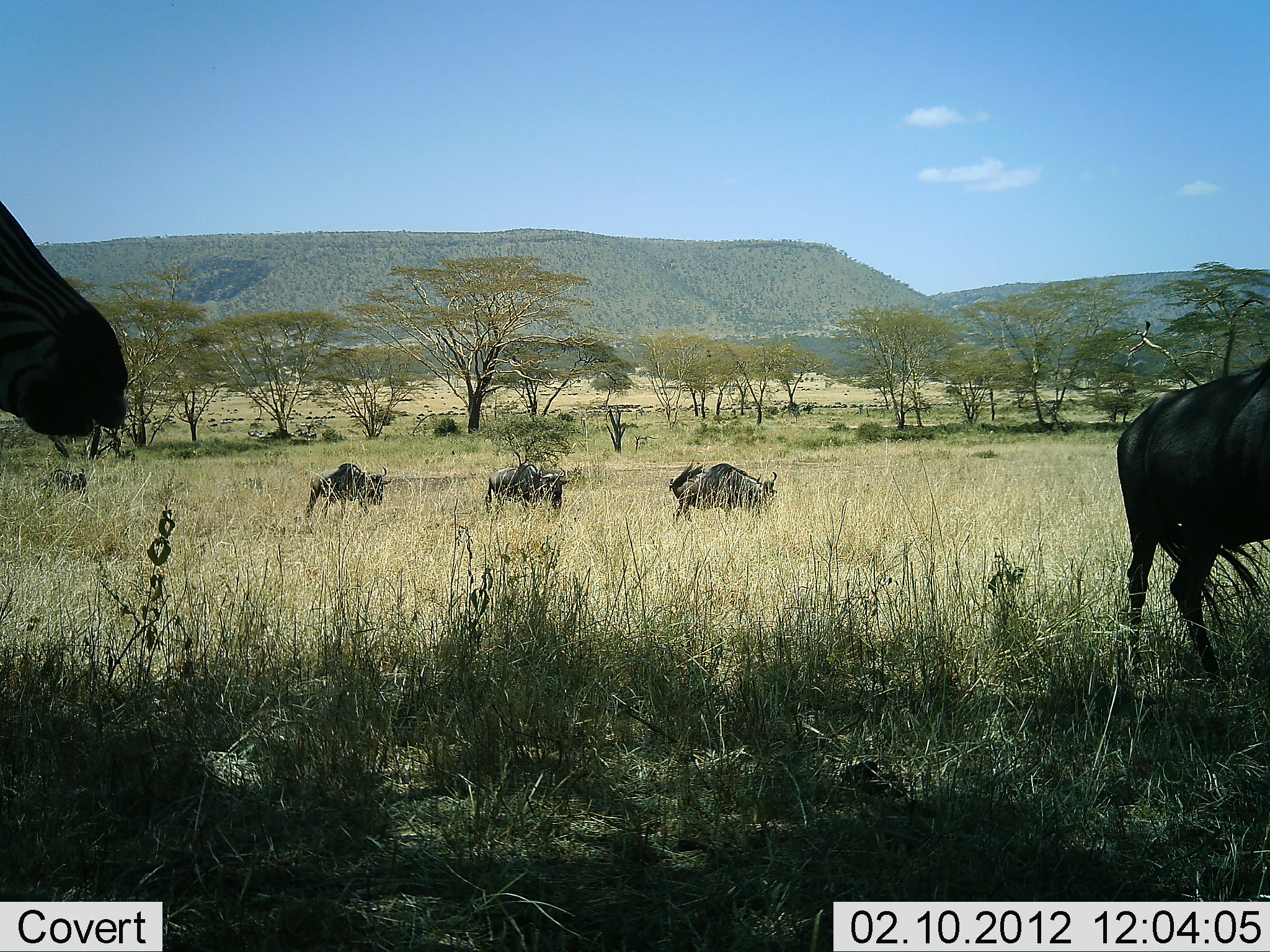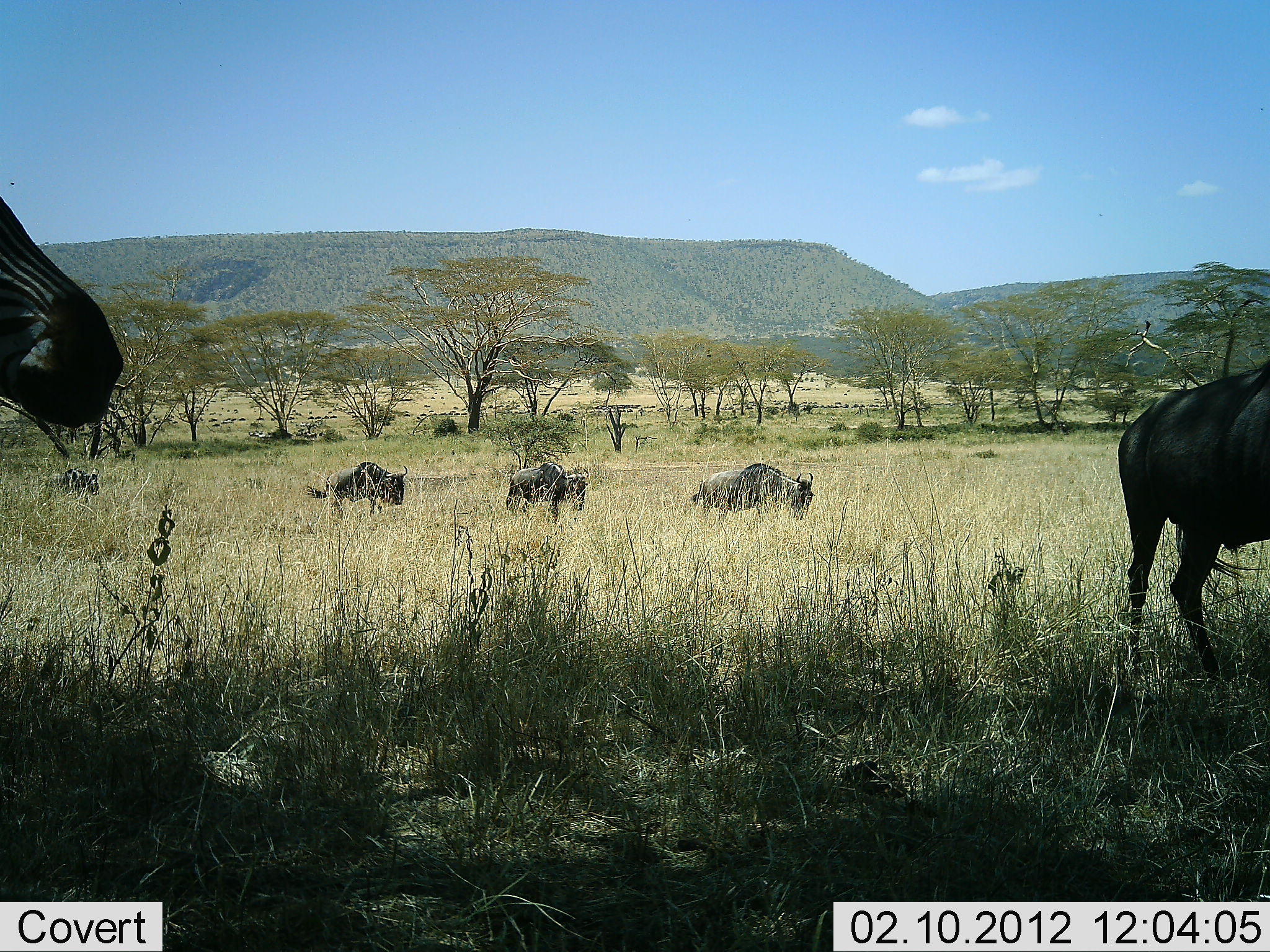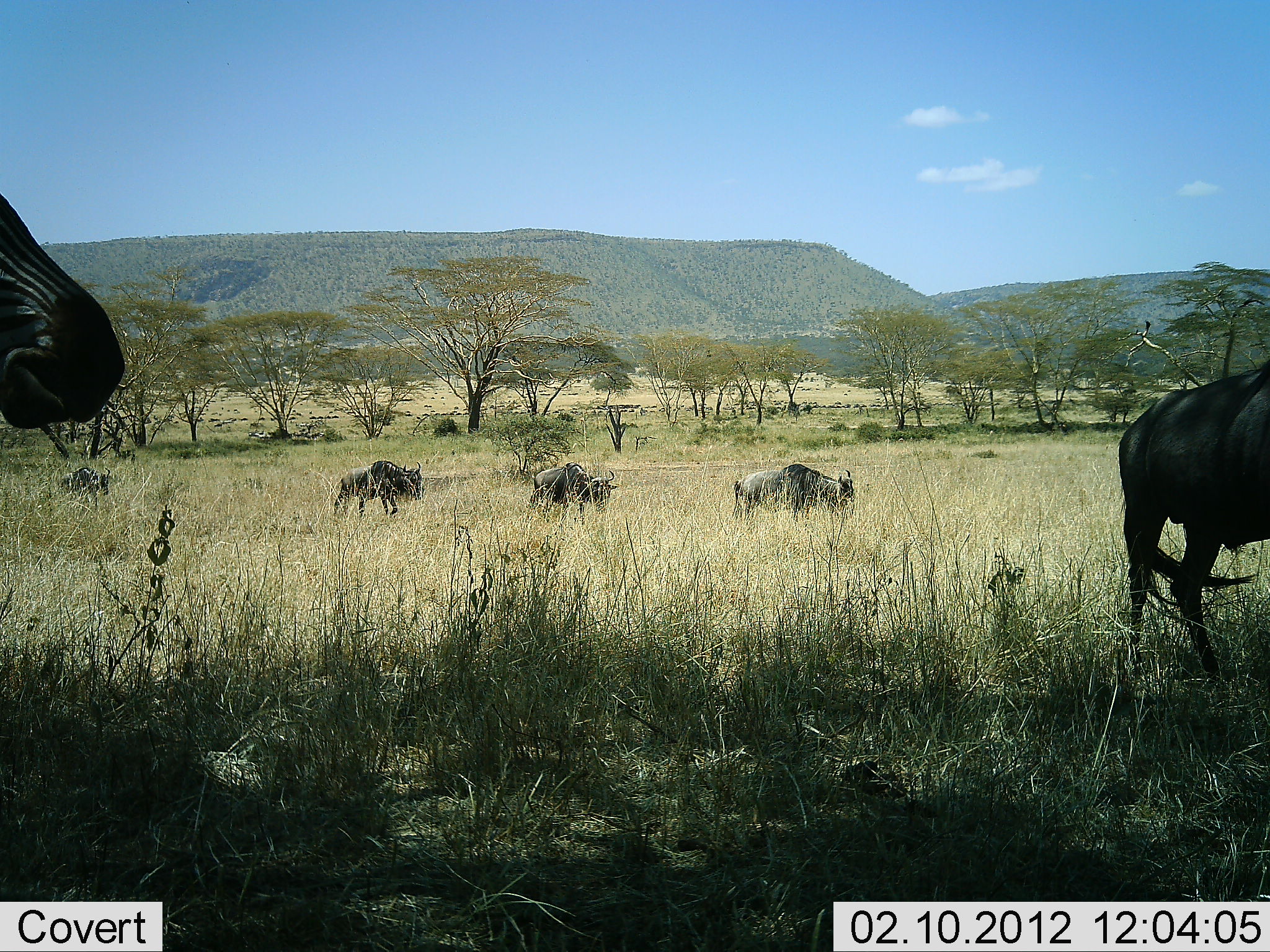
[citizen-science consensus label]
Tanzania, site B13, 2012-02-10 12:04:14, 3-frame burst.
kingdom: Animalia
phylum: Chordata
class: Mammalia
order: Artiodactyla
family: Bovidae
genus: Connochaetes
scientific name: Connochaetes taurinus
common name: blue wildebeest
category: wildebeest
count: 5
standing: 53%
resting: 0%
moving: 84%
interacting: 0%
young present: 0%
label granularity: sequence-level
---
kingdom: Animalia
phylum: Chordata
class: Mammalia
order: Perissodactyla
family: Equidae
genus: Equus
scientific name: Equus quagga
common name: plains zebra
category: zebra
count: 1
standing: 88%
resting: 0%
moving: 12%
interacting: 0%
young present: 0%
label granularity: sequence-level